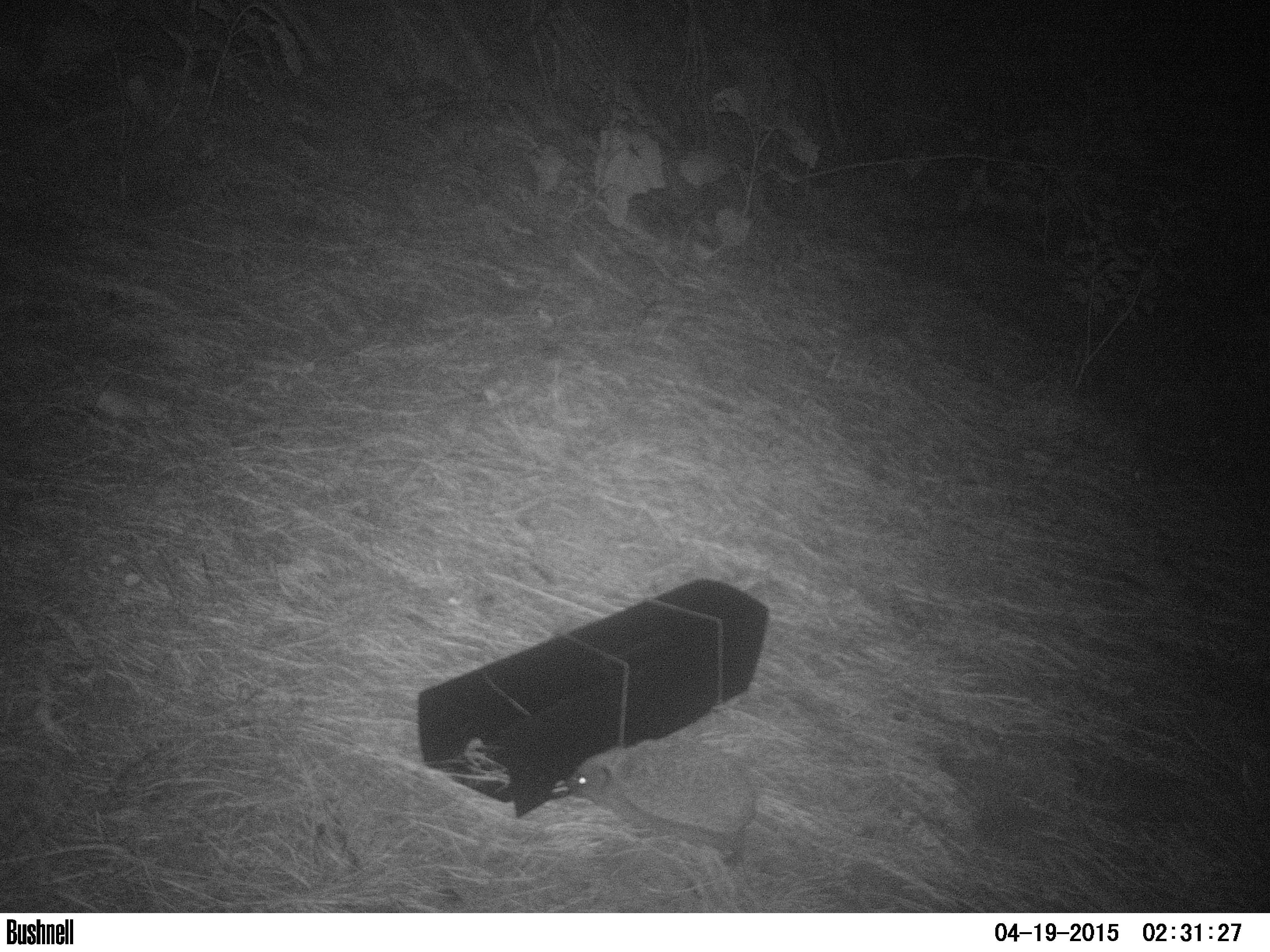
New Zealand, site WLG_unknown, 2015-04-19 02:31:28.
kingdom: Animalia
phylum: Chordata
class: Mammalia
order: Eulipotyphla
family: Erinaceidae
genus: Erinaceus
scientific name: Erinaceus europaeus europaeus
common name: european hedgehog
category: hedgehog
Hedgehog (european hedgehog) (Erinaceus europaeus europaeus).